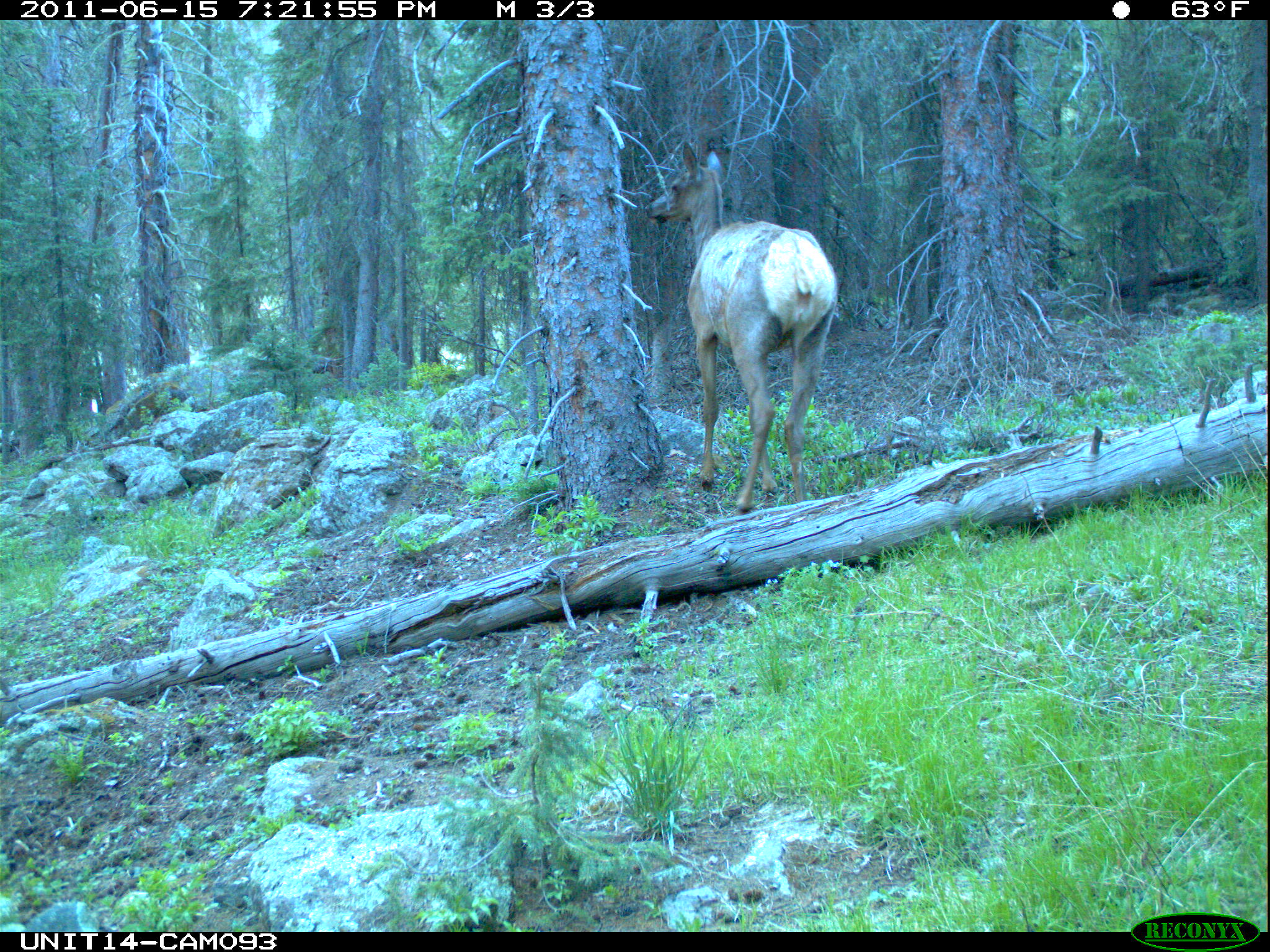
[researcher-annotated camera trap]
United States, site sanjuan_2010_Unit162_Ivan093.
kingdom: Animalia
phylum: Chordata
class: Mammalia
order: Artiodactyla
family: Cervidae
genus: Cervus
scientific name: Cervus elaphus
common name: red deer